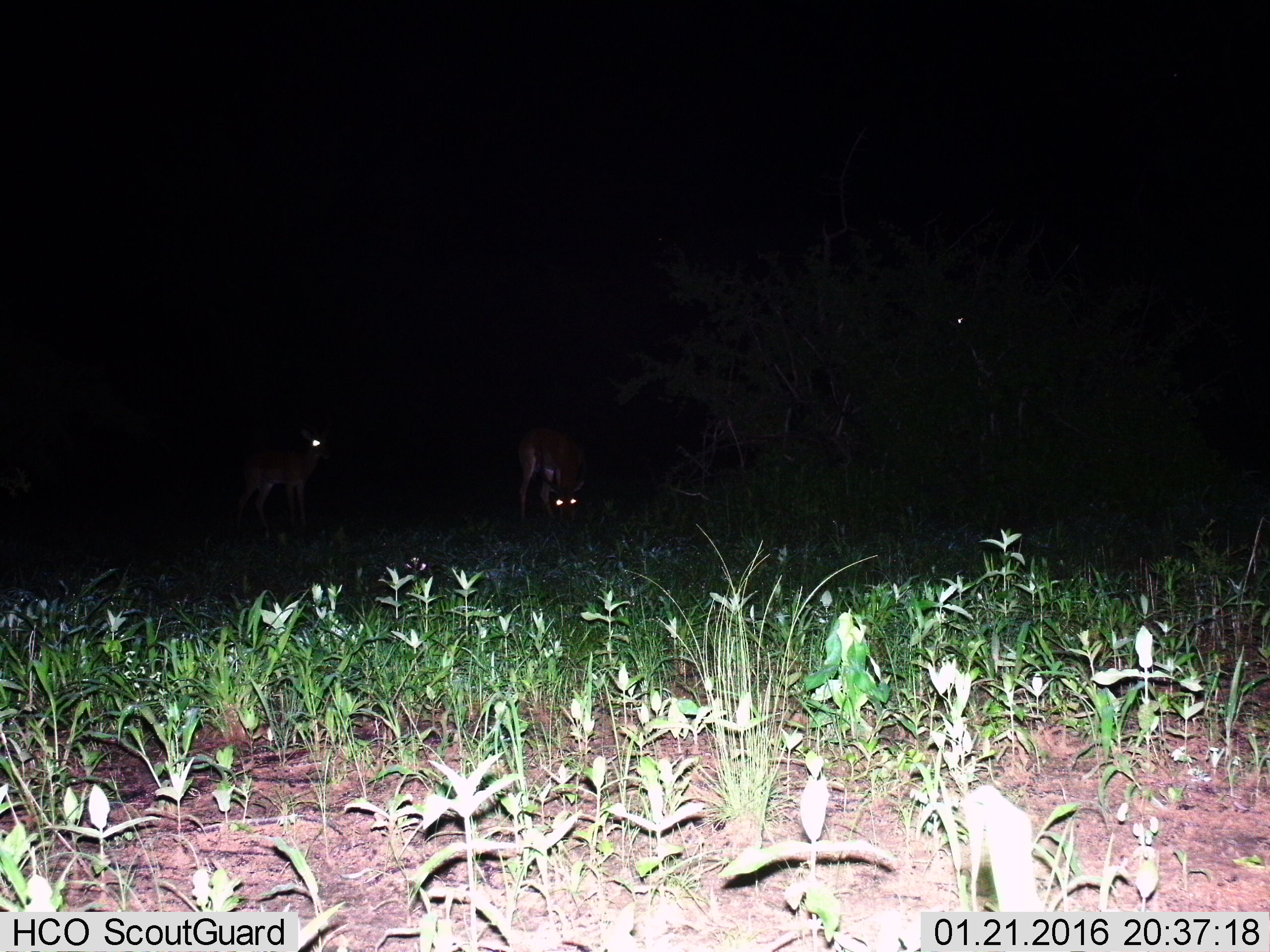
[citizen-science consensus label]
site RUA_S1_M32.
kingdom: Animalia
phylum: Chordata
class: Mammalia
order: Artiodactyla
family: Bovidae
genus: Aepyceros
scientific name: Aepyceros melampus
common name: impala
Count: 2.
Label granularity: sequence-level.